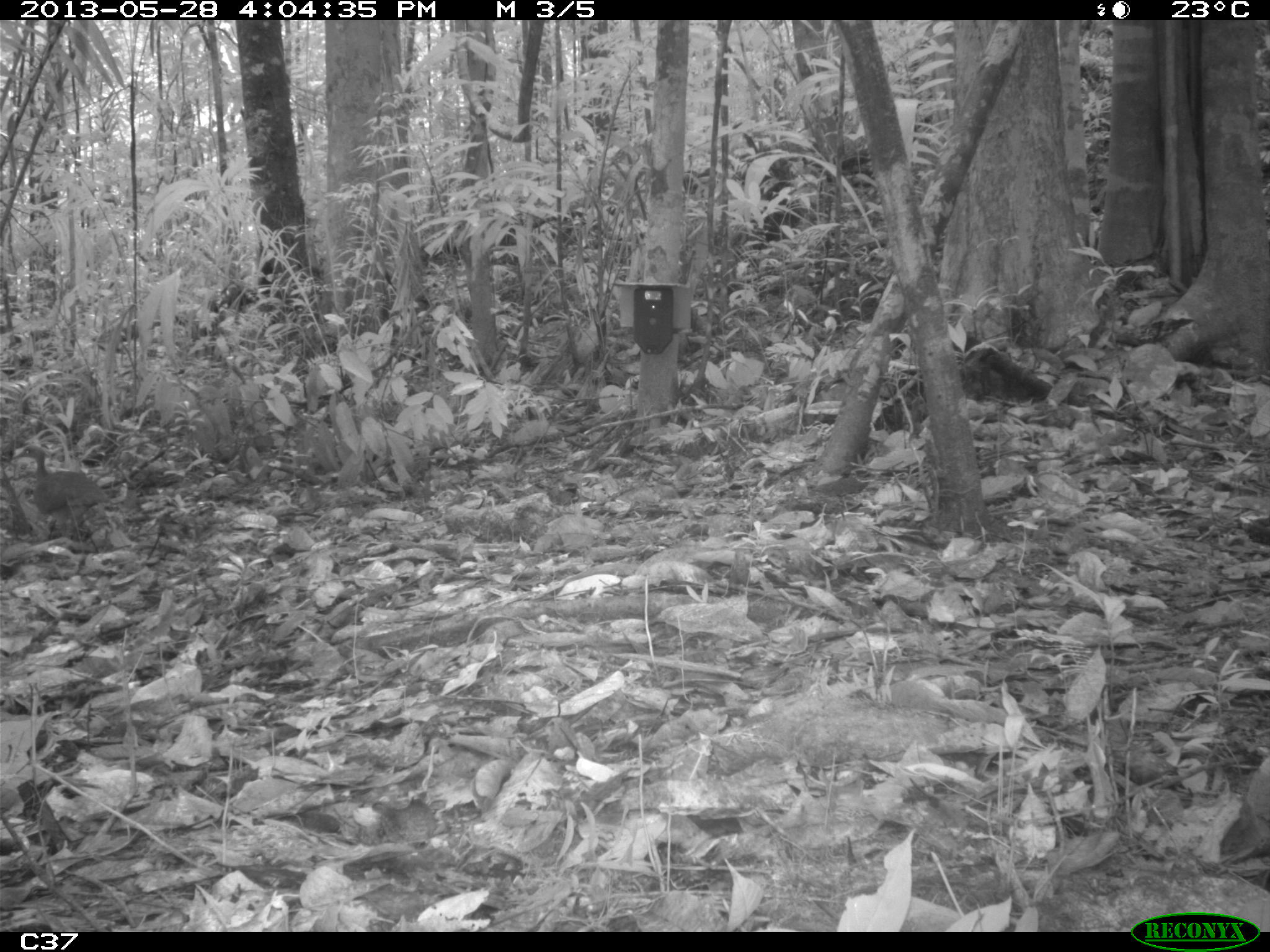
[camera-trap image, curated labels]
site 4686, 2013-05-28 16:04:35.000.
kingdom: Animalia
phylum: Chordata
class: Aves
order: Tinamiformes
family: Tinamidae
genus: Tinamus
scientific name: Tinamus major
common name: great tinamou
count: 1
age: adult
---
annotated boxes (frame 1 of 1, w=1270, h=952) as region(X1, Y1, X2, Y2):
tinamus major: region(11, 444, 110, 537)